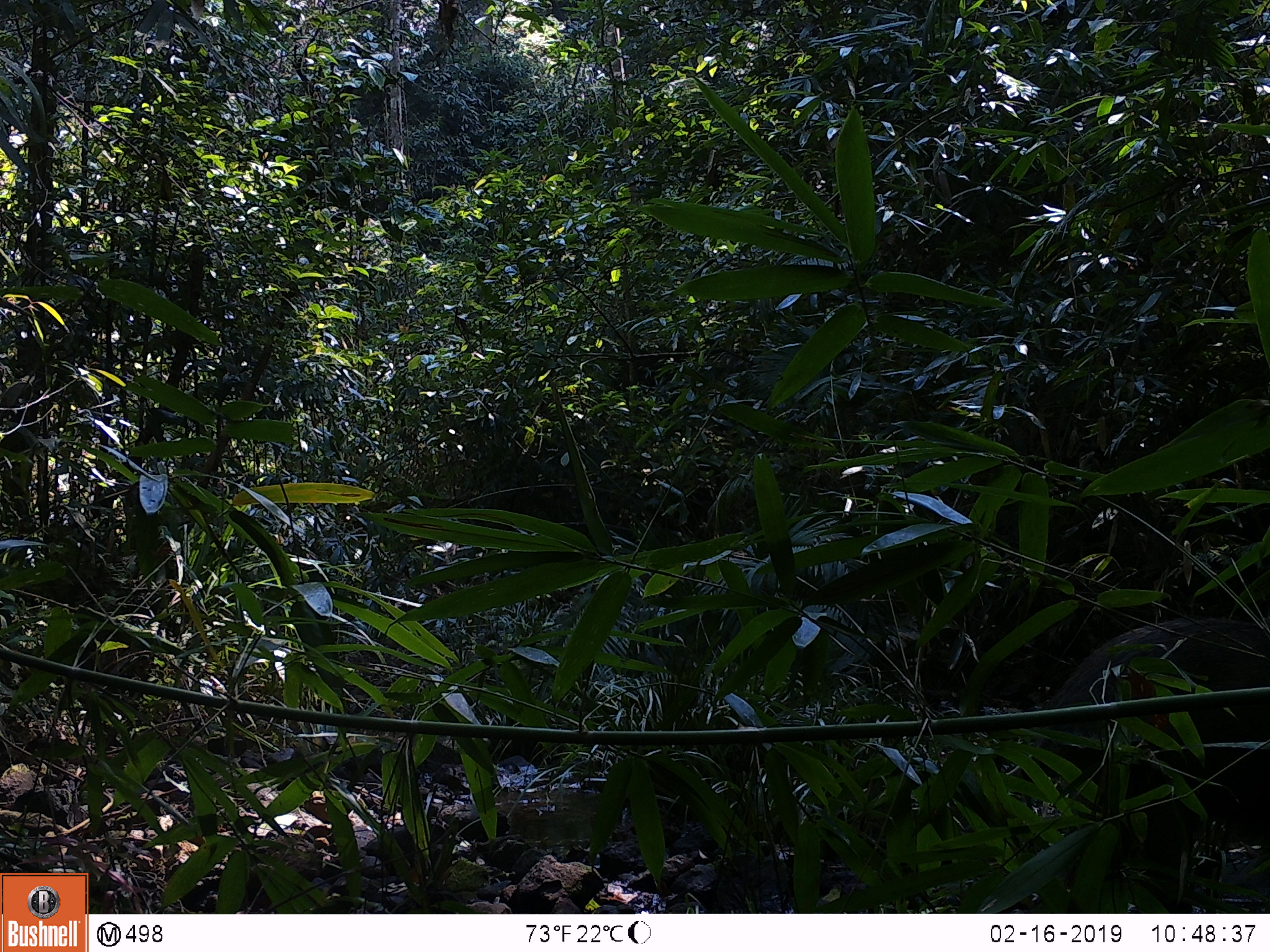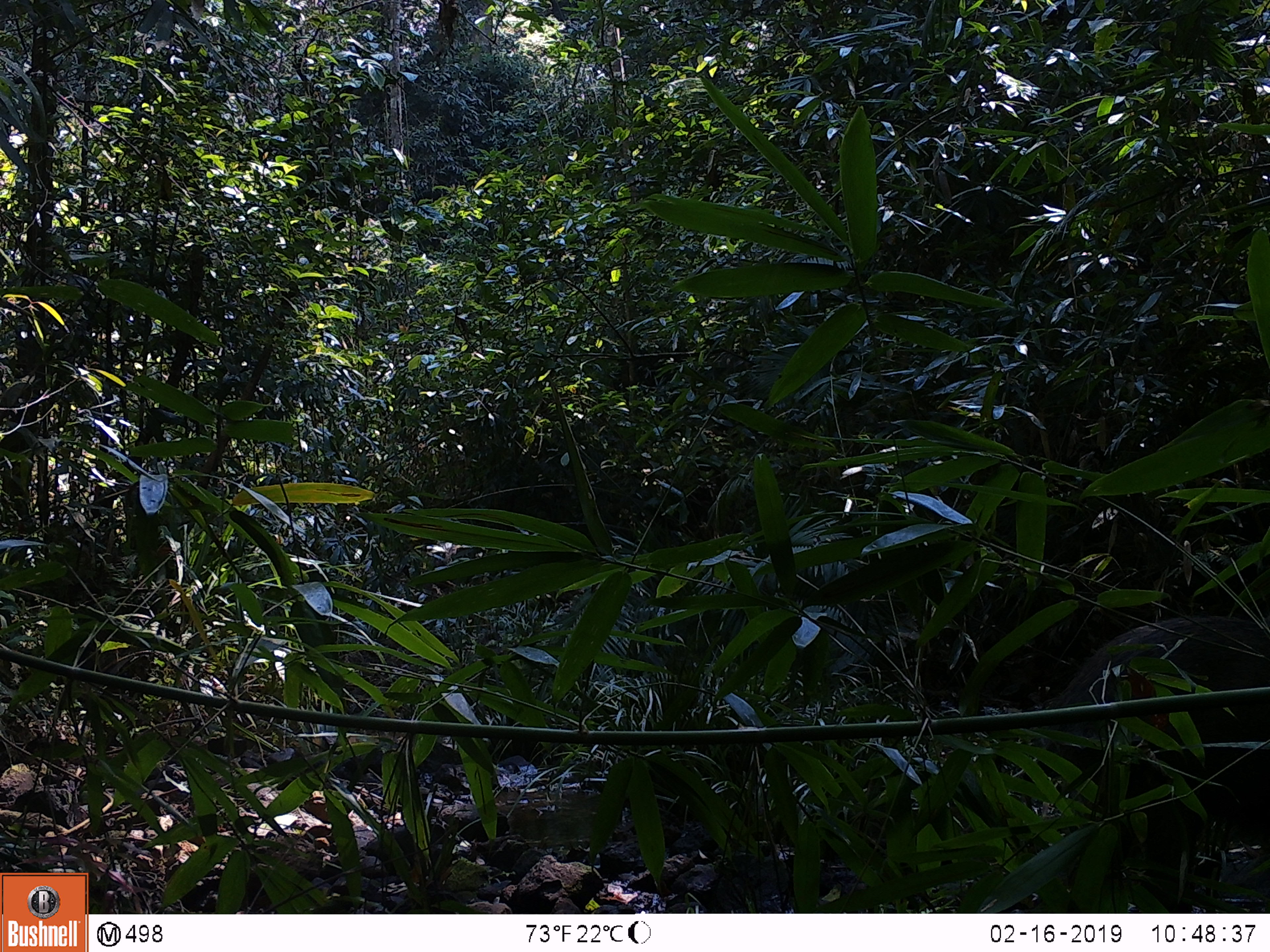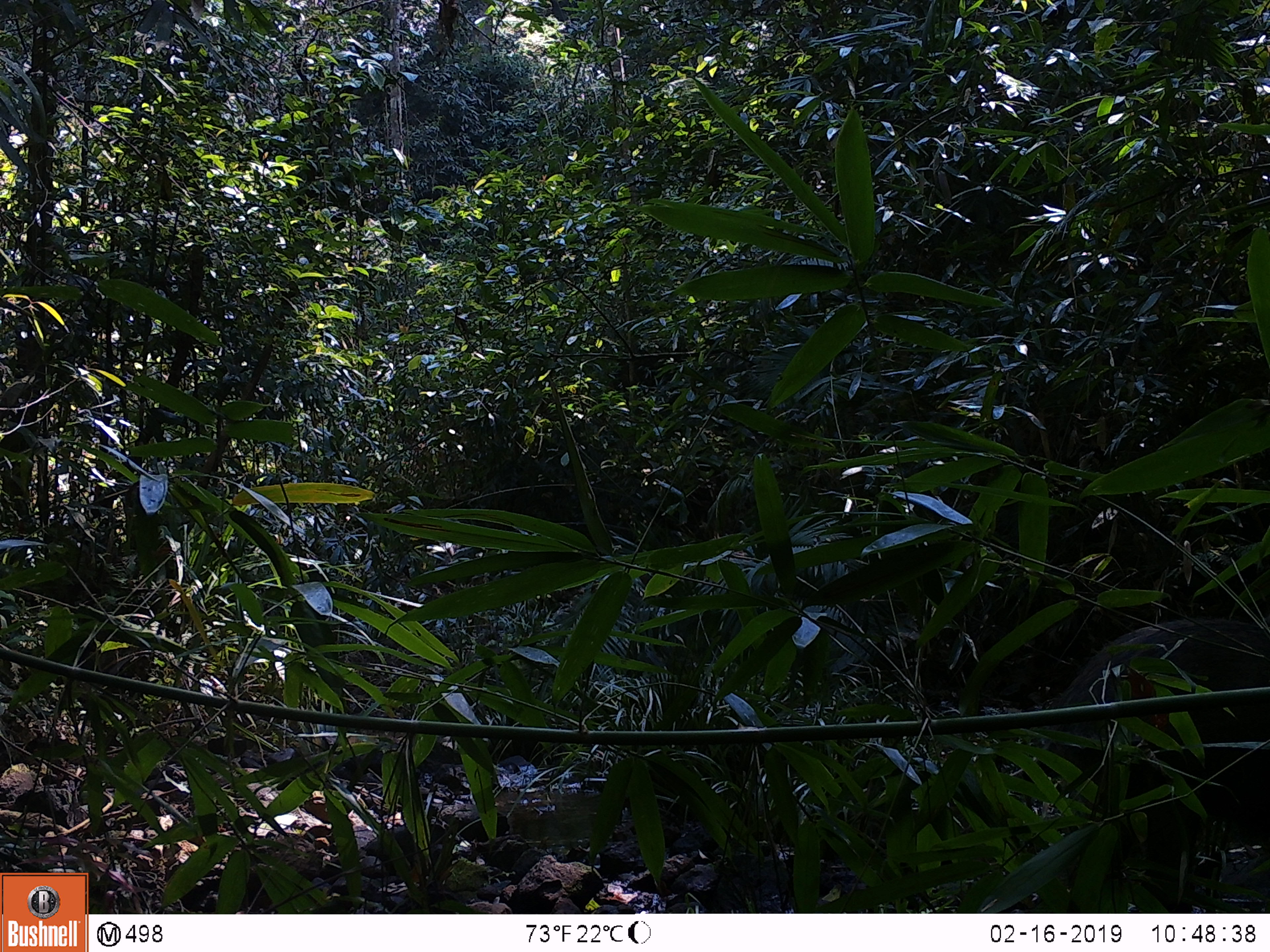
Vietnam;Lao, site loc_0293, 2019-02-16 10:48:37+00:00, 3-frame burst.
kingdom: Animalia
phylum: Chordata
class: Mammalia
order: Artiodactyla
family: Suidae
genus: Sus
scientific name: Sus scrofa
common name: eurasian wild pig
Eurasian wild pig (Sus scrofa). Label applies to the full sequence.